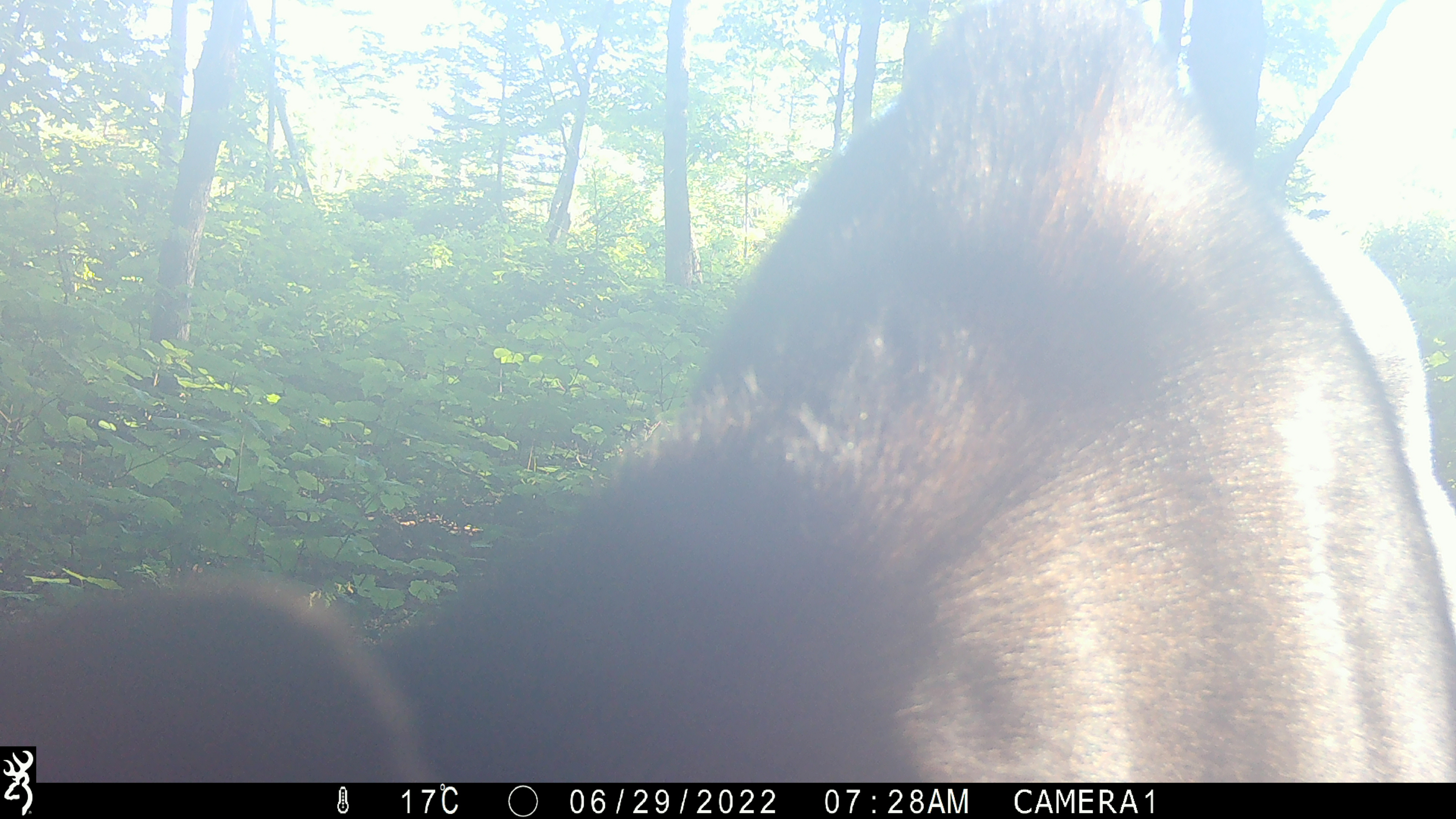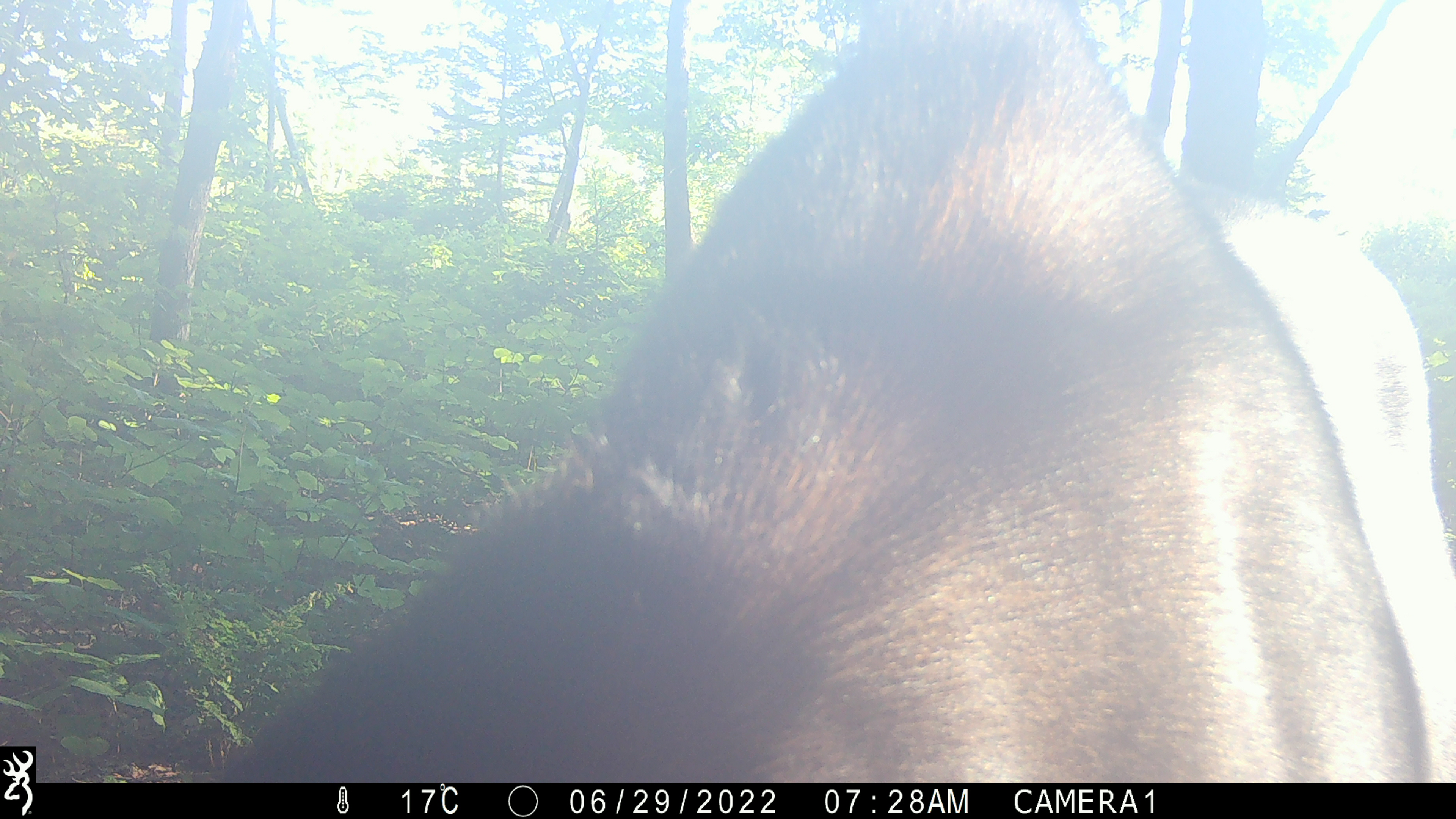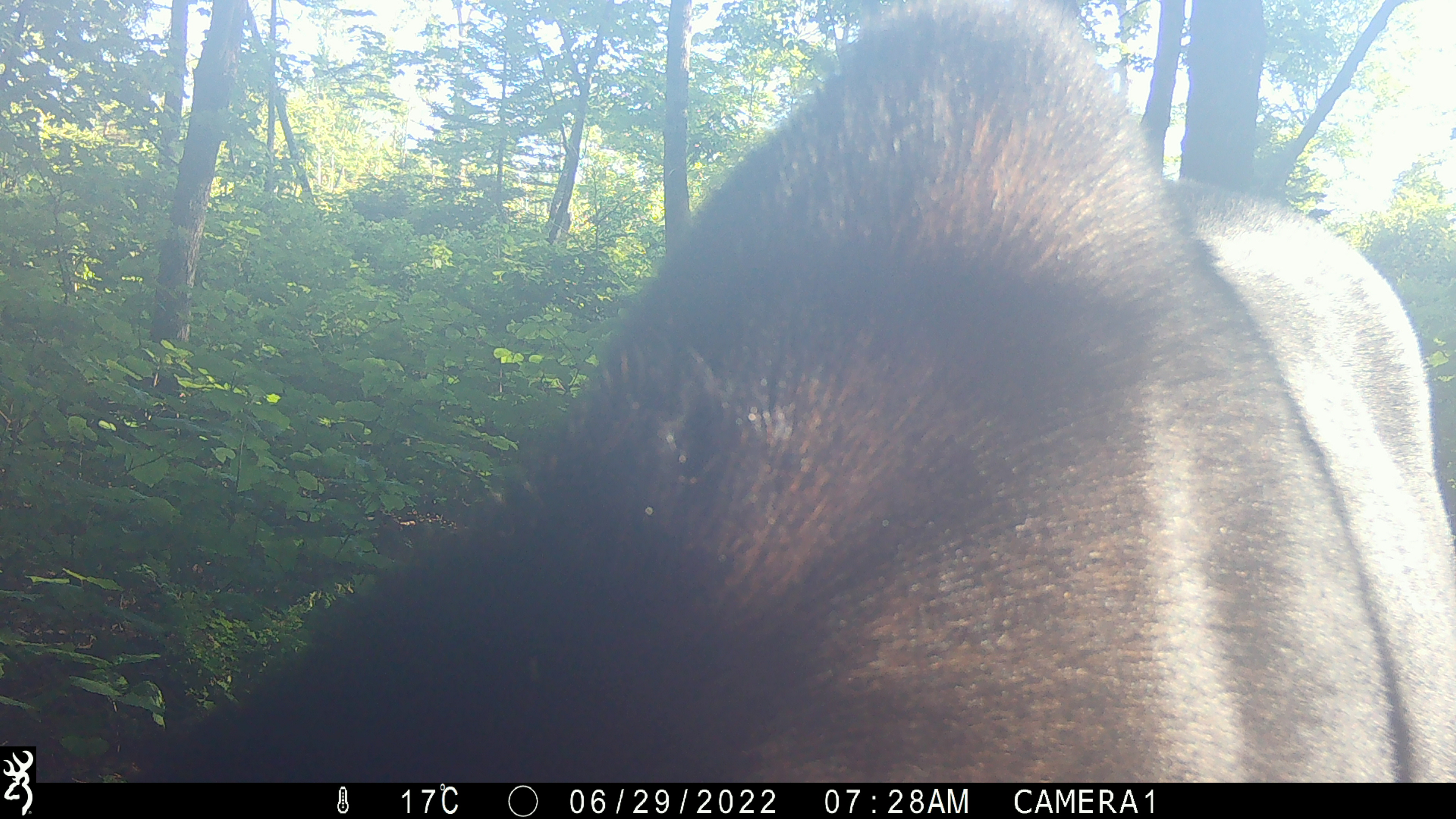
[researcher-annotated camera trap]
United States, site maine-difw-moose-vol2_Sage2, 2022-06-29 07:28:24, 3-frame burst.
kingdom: Animalia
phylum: Chordata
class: Mammalia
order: Artiodactyla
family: Cervidae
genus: Alces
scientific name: Alces alces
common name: moose